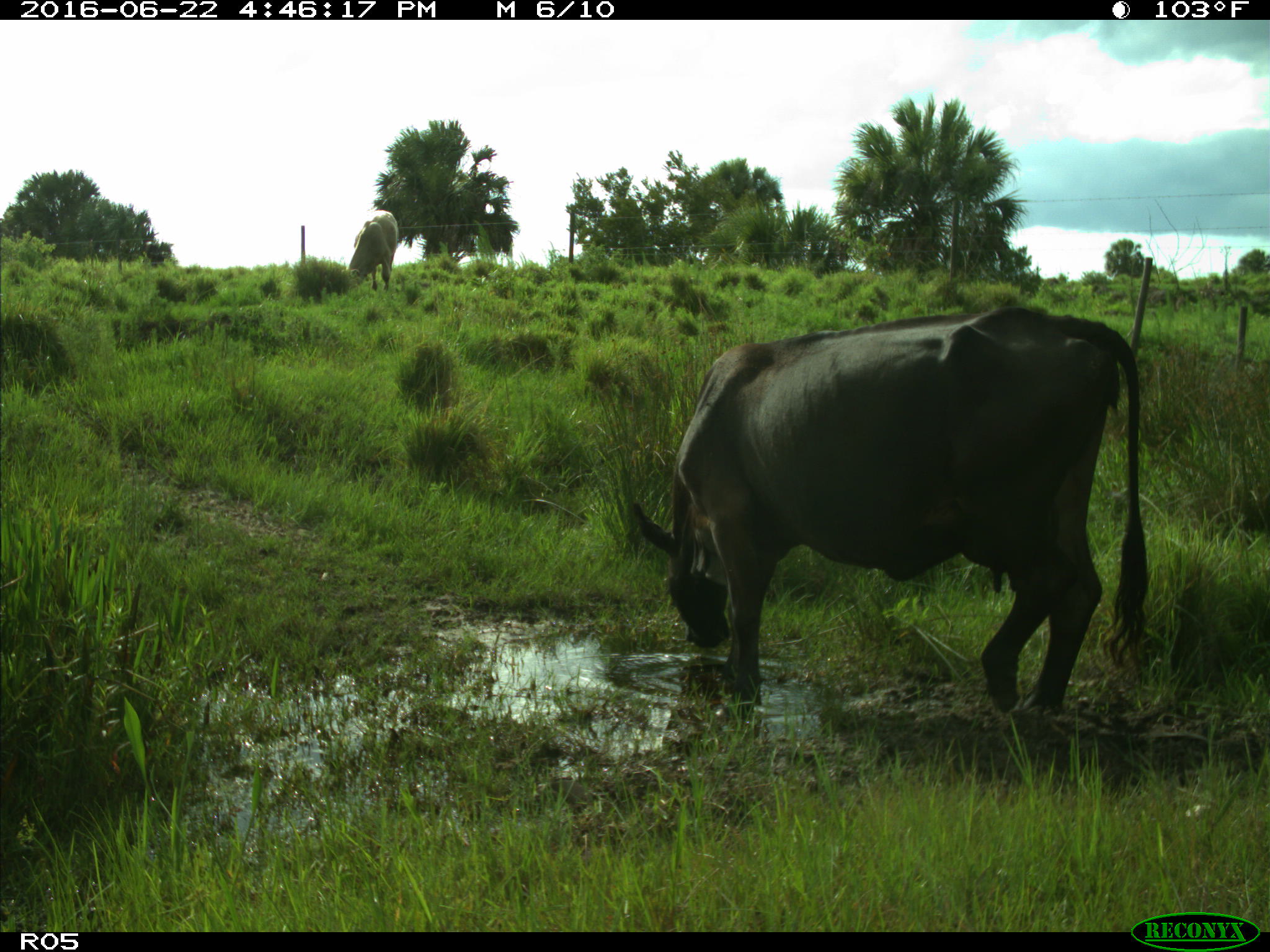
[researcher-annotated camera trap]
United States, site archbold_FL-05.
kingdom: Animalia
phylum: Chordata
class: Mammalia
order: Artiodactyla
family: Bovidae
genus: Bos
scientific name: Bos taurus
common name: domestic cow